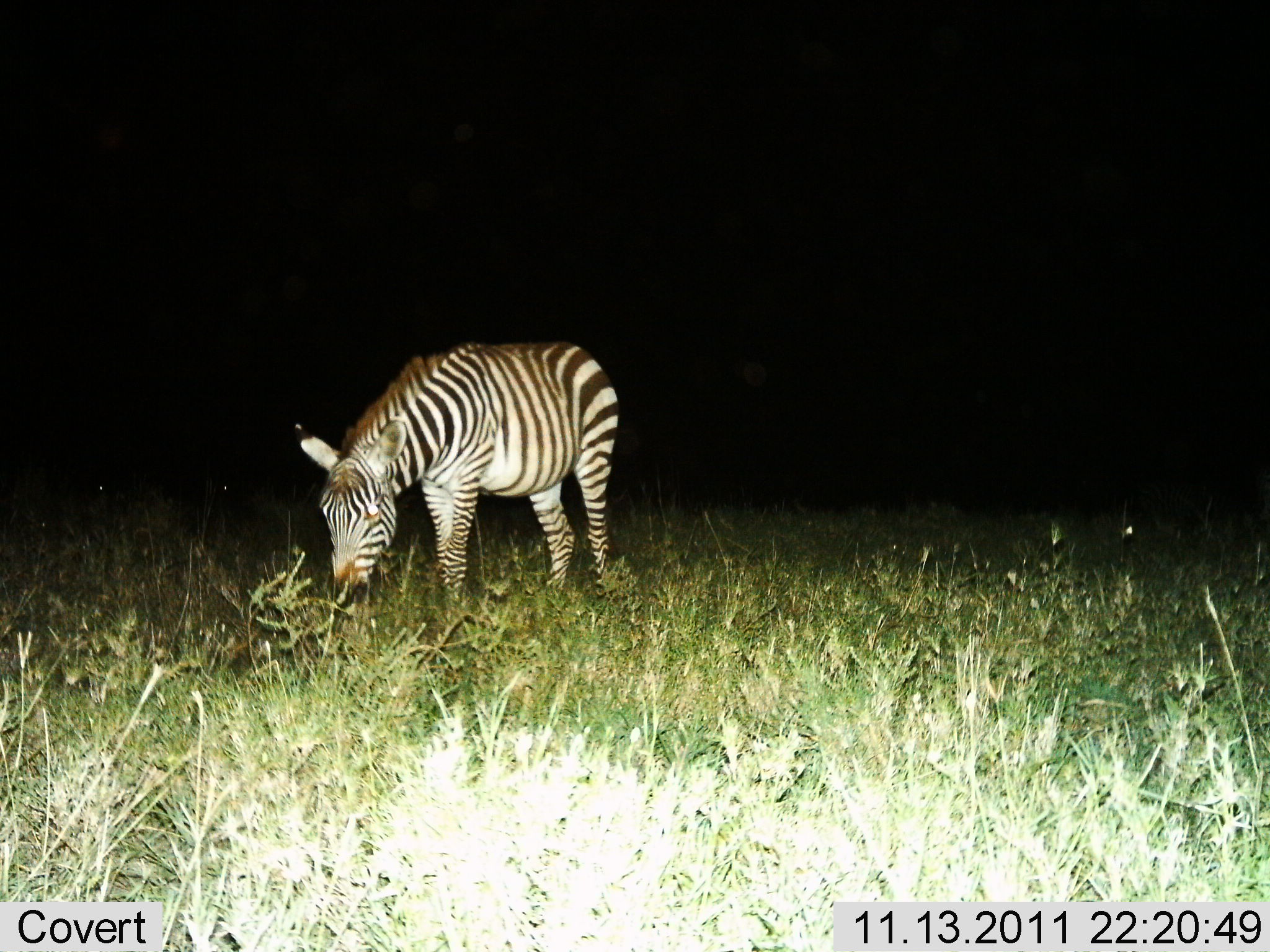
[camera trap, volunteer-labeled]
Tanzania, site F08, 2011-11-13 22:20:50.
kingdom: Animalia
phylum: Chordata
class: Mammalia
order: Perissodactyla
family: Equidae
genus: Equus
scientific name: Equus quagga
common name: plains zebra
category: zebra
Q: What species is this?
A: Zebra (plains zebra) (Equus quagga).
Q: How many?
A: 1.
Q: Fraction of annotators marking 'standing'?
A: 29%.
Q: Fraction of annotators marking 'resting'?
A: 7%.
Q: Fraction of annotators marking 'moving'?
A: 0%.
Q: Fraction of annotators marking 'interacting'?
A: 0%.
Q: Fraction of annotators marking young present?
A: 0%.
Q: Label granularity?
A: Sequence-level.